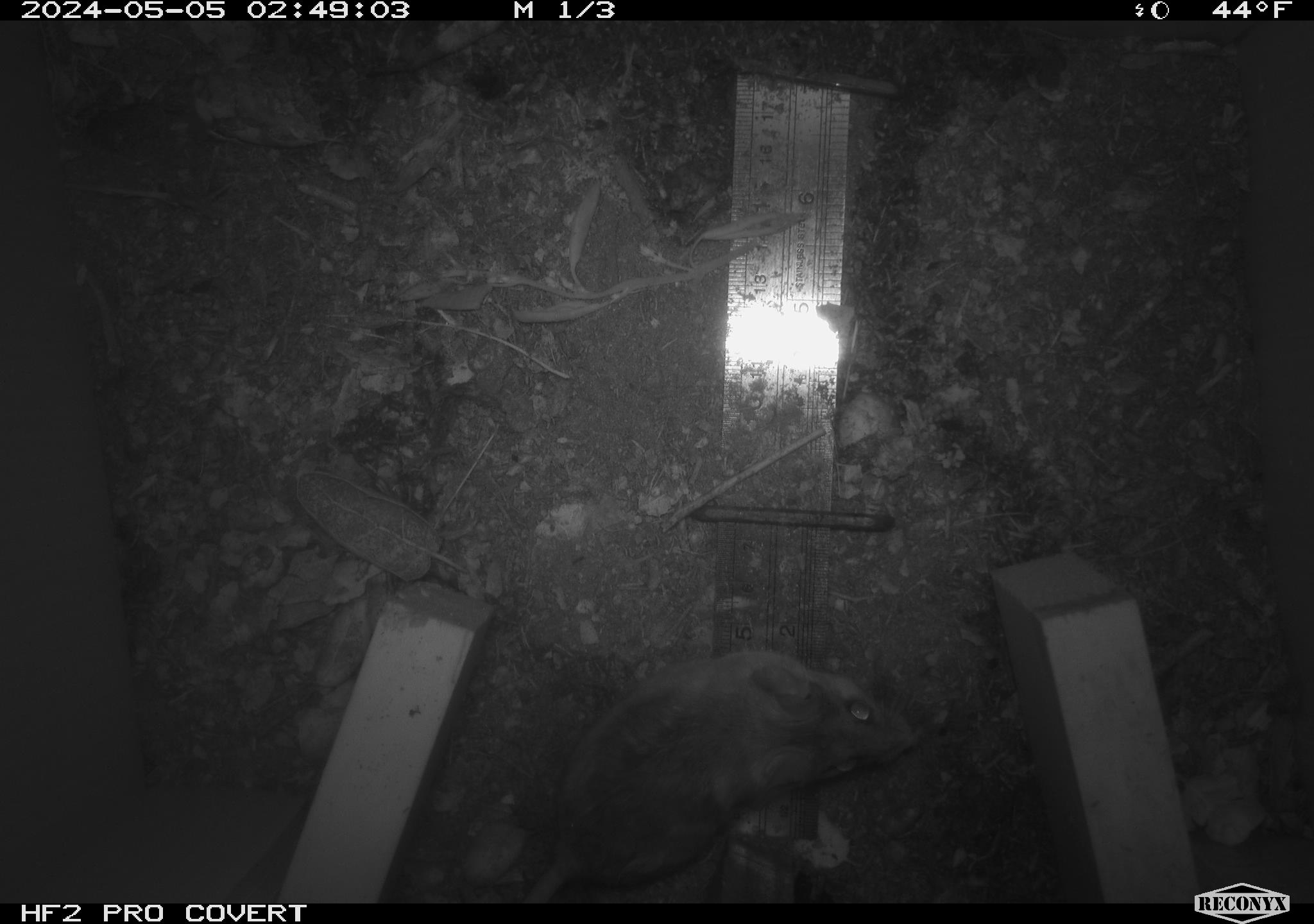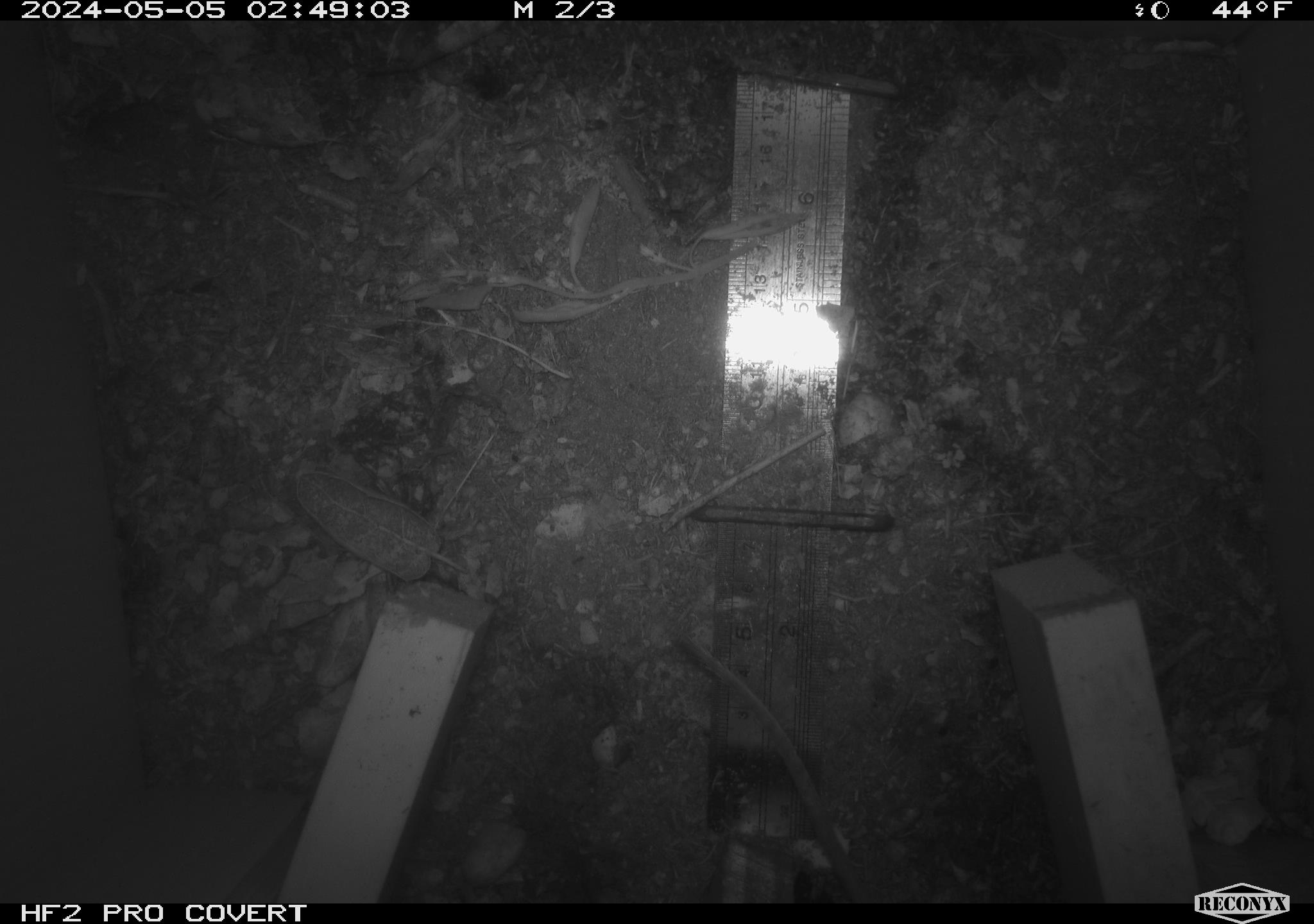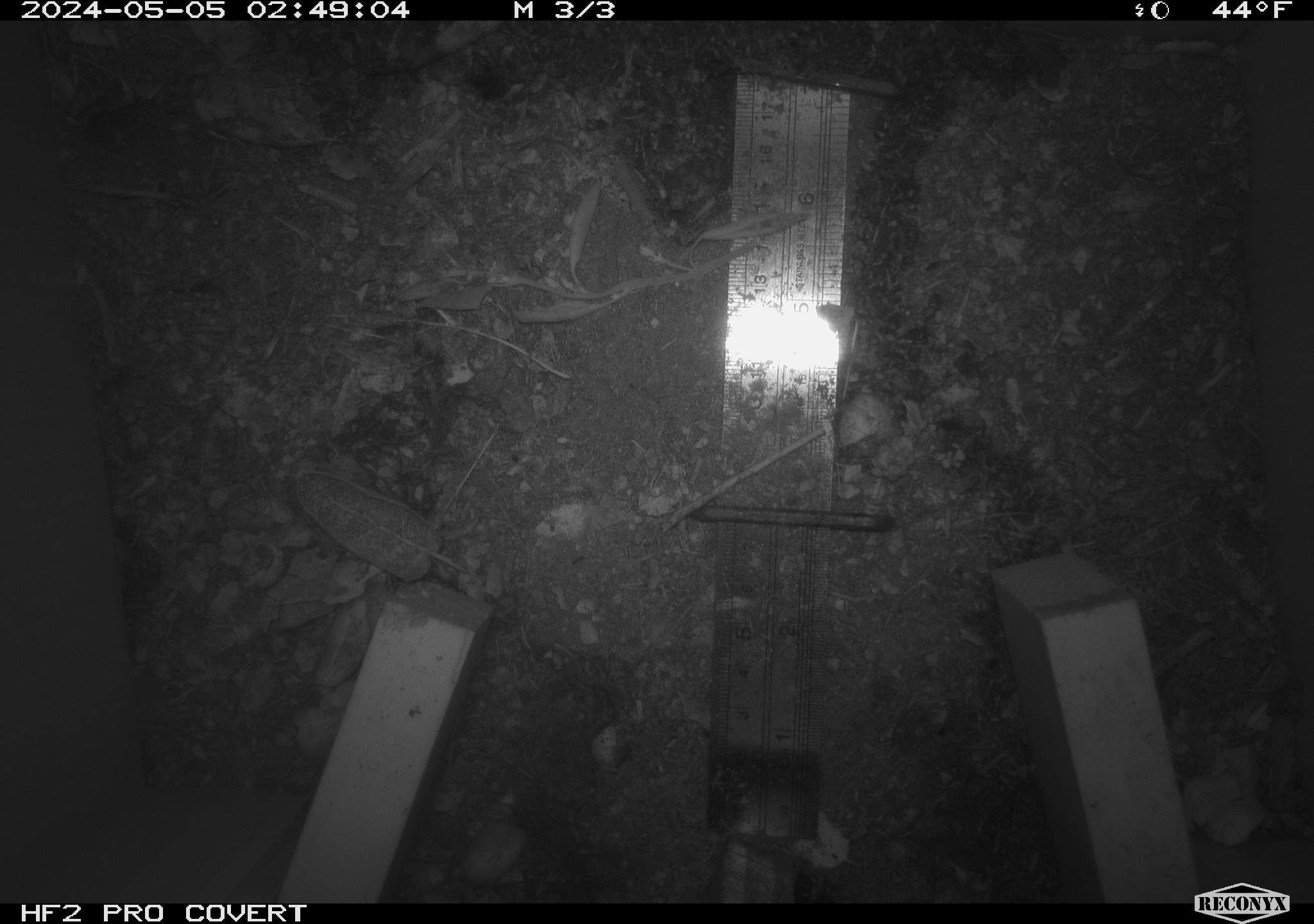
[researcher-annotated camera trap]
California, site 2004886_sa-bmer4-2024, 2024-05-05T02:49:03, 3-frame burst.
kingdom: Animalia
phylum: Chordata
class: Mammalia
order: Rodentia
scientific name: Rodentia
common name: mouse species